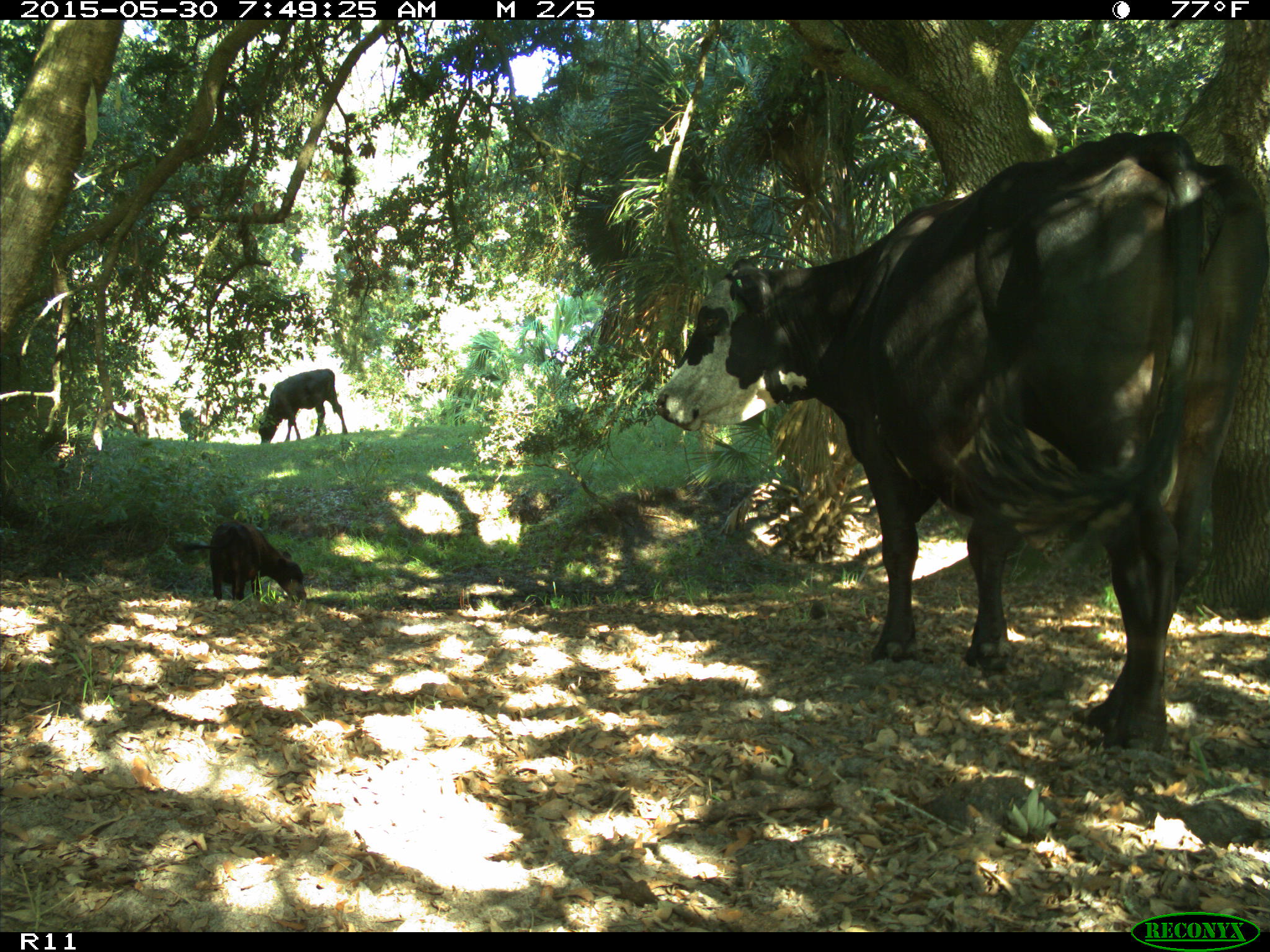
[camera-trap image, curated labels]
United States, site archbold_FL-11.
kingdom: Animalia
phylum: Chordata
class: Mammalia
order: Artiodactyla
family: Bovidae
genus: Bos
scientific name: Bos taurus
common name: domestic cow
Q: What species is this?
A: Bos taurus (domestic cow).